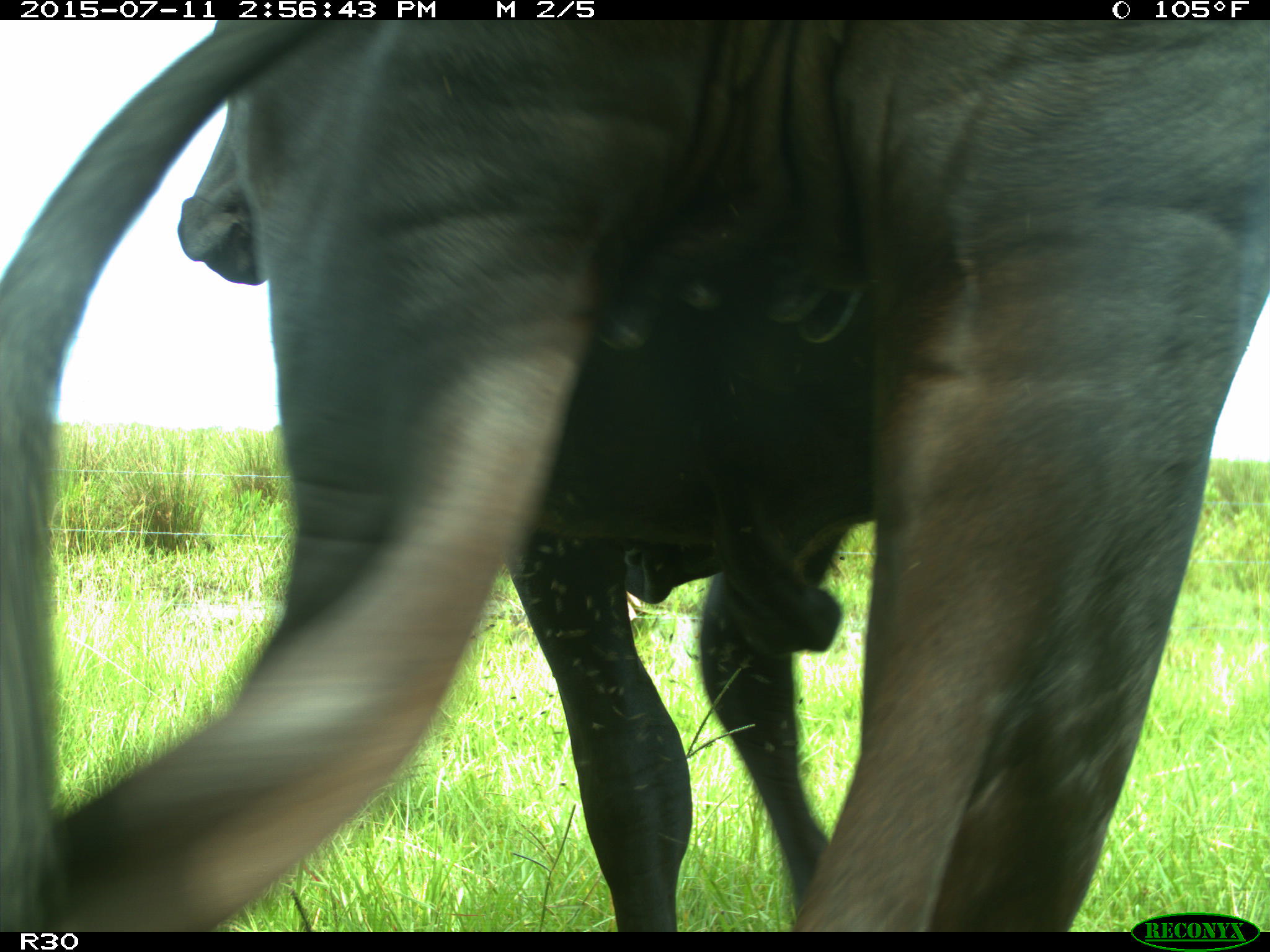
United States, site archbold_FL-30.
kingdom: Animalia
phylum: Chordata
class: Mammalia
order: Artiodactyla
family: Bovidae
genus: Bos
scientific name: Bos taurus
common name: domestic cow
Bos taurus (domestic cow).